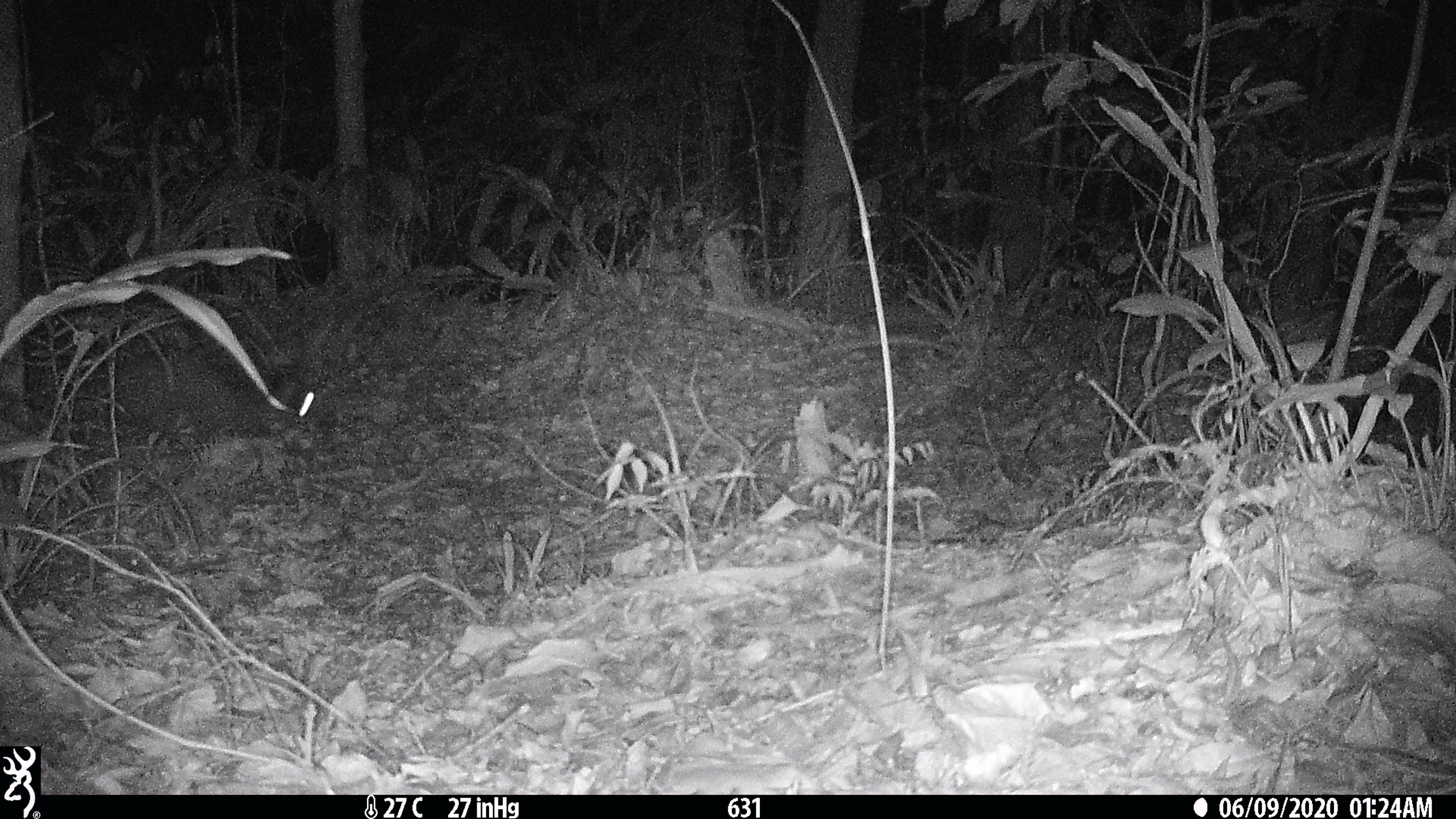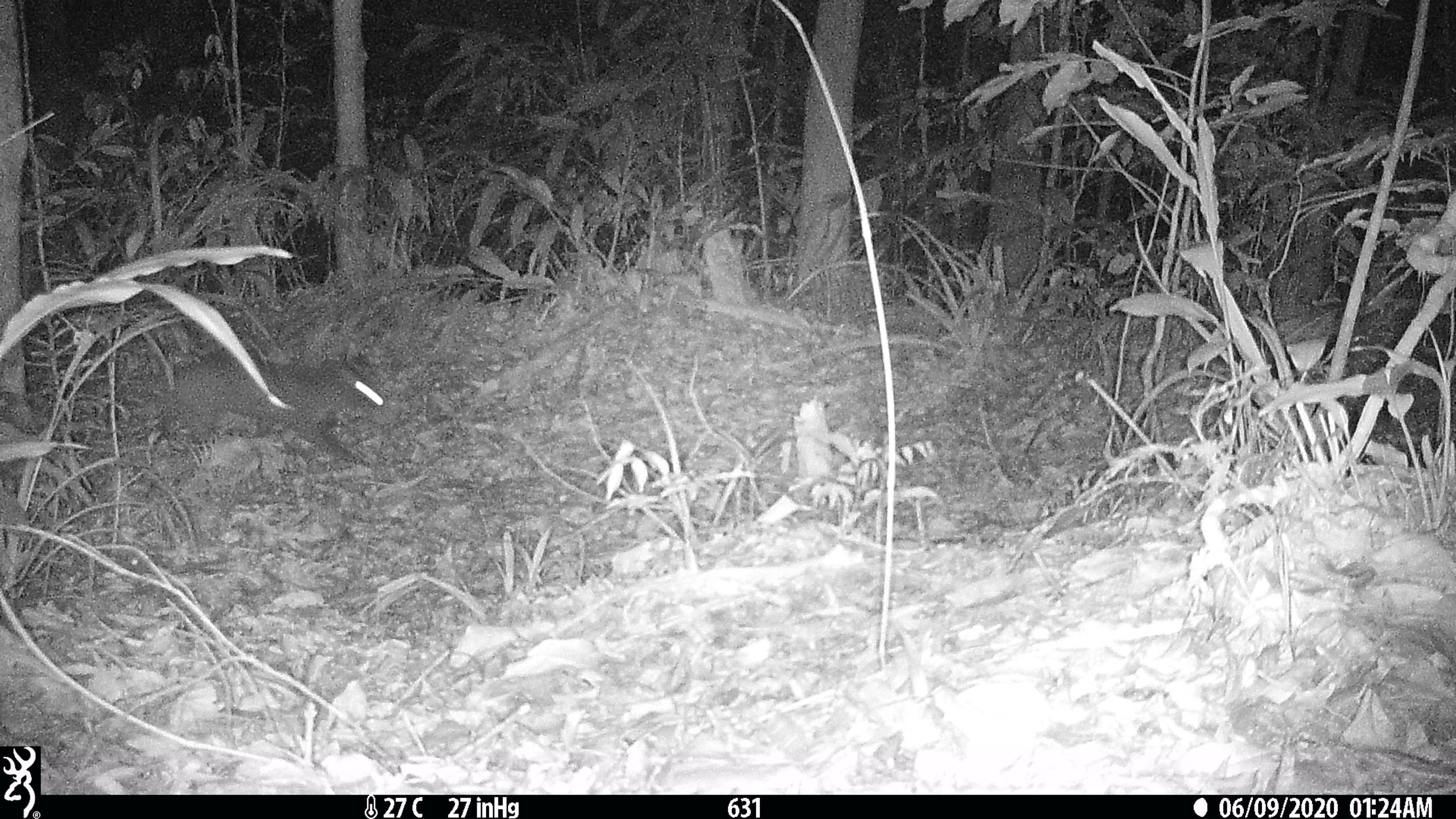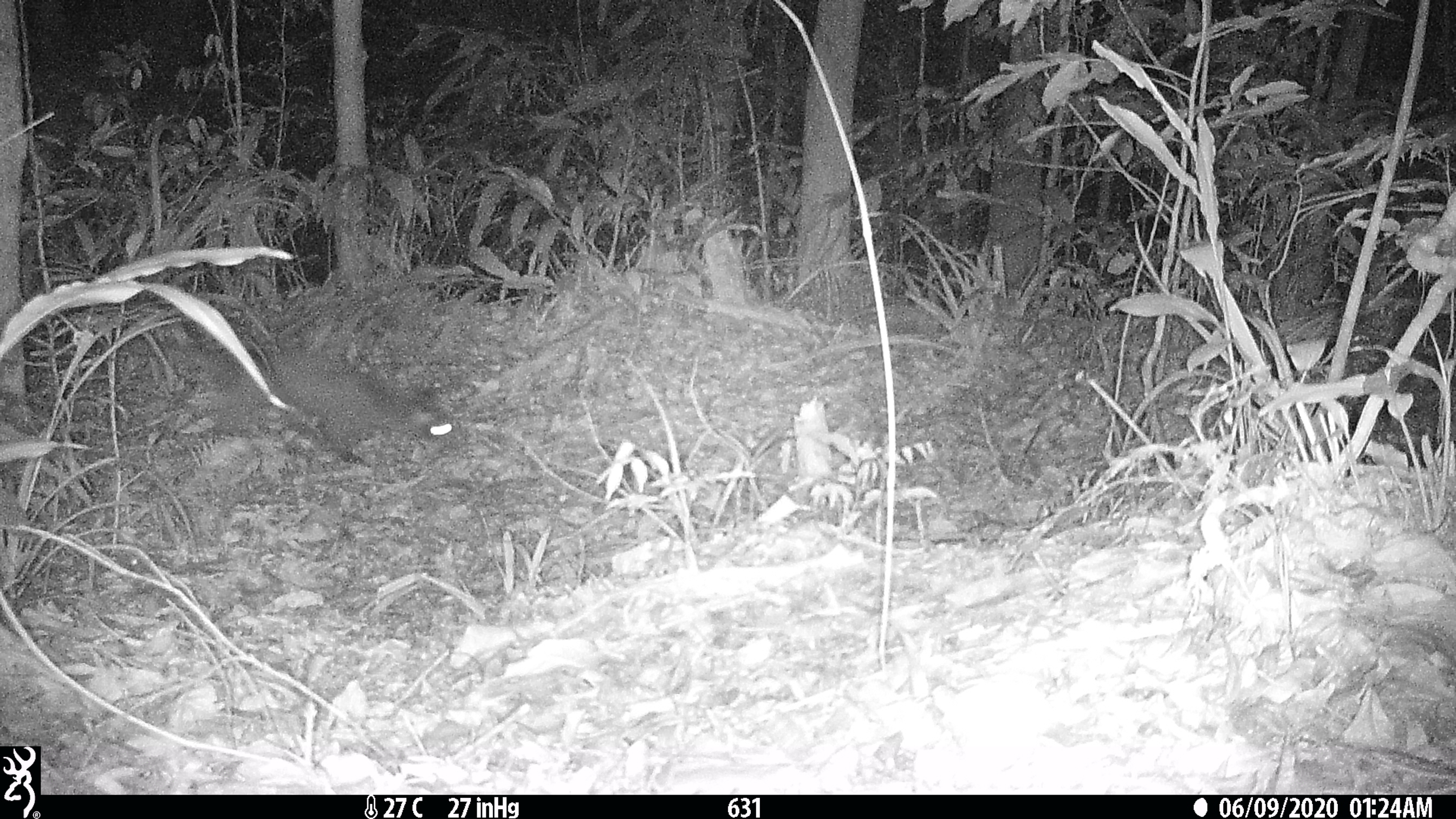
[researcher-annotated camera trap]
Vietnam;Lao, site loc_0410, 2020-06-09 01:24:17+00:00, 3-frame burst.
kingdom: Animalia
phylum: Chordata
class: Mammalia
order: Carnivora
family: Viverridae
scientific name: Paradoxurinae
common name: palm civet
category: unidentified palm civet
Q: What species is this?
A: Unidentified palm civet (palm civet) (Paradoxurinae).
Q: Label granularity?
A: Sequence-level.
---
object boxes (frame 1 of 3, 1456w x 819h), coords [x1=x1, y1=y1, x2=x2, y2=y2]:
unidentified palm civet: [x1=0, y1=343, x2=322, y2=456]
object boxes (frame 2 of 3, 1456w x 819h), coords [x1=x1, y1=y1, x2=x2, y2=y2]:
unidentified palm civet: [x1=76, y1=356, x2=400, y2=473]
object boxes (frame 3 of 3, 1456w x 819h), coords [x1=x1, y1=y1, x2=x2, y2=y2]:
unidentified palm civet: [x1=158, y1=331, x2=469, y2=467]